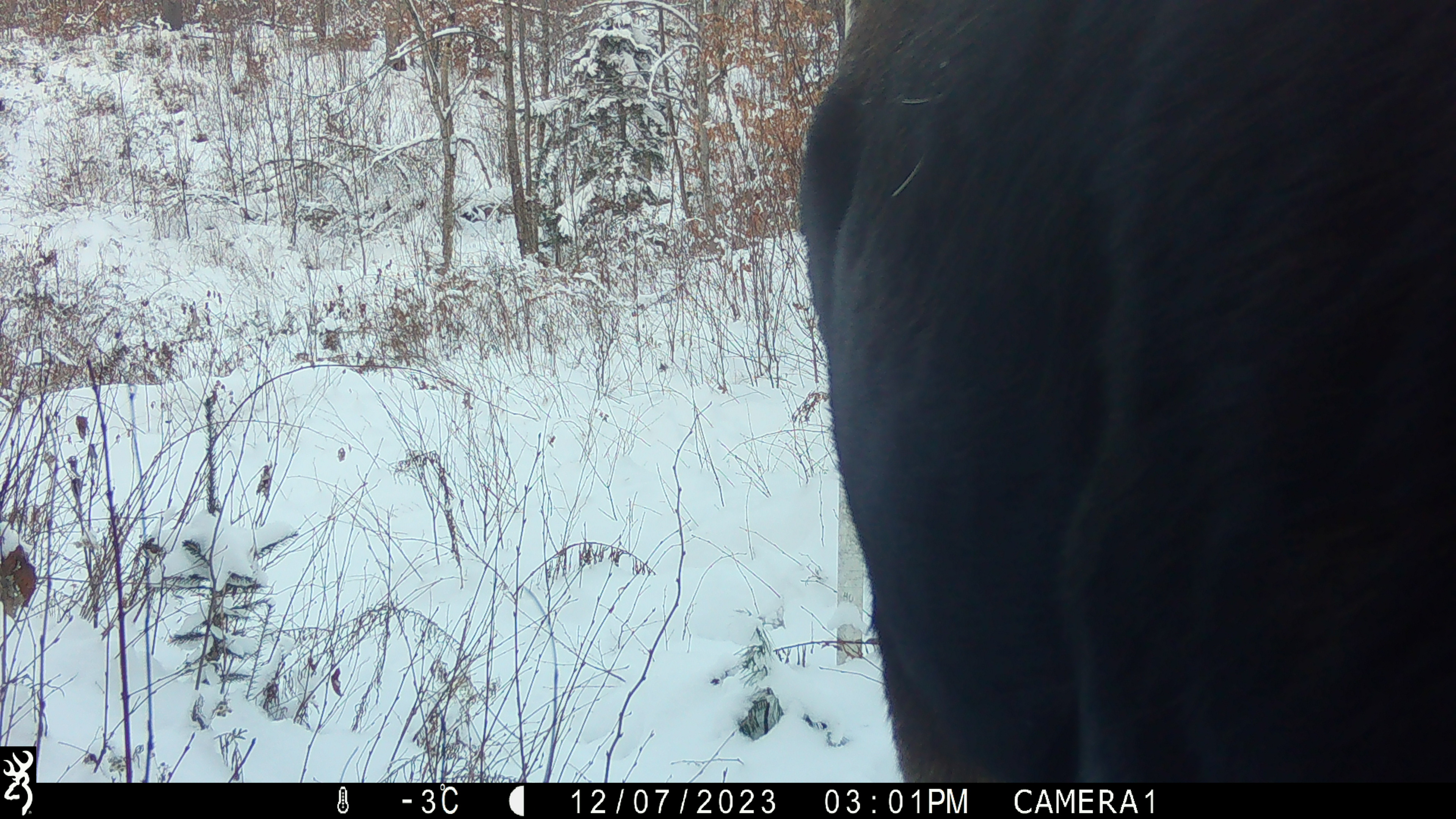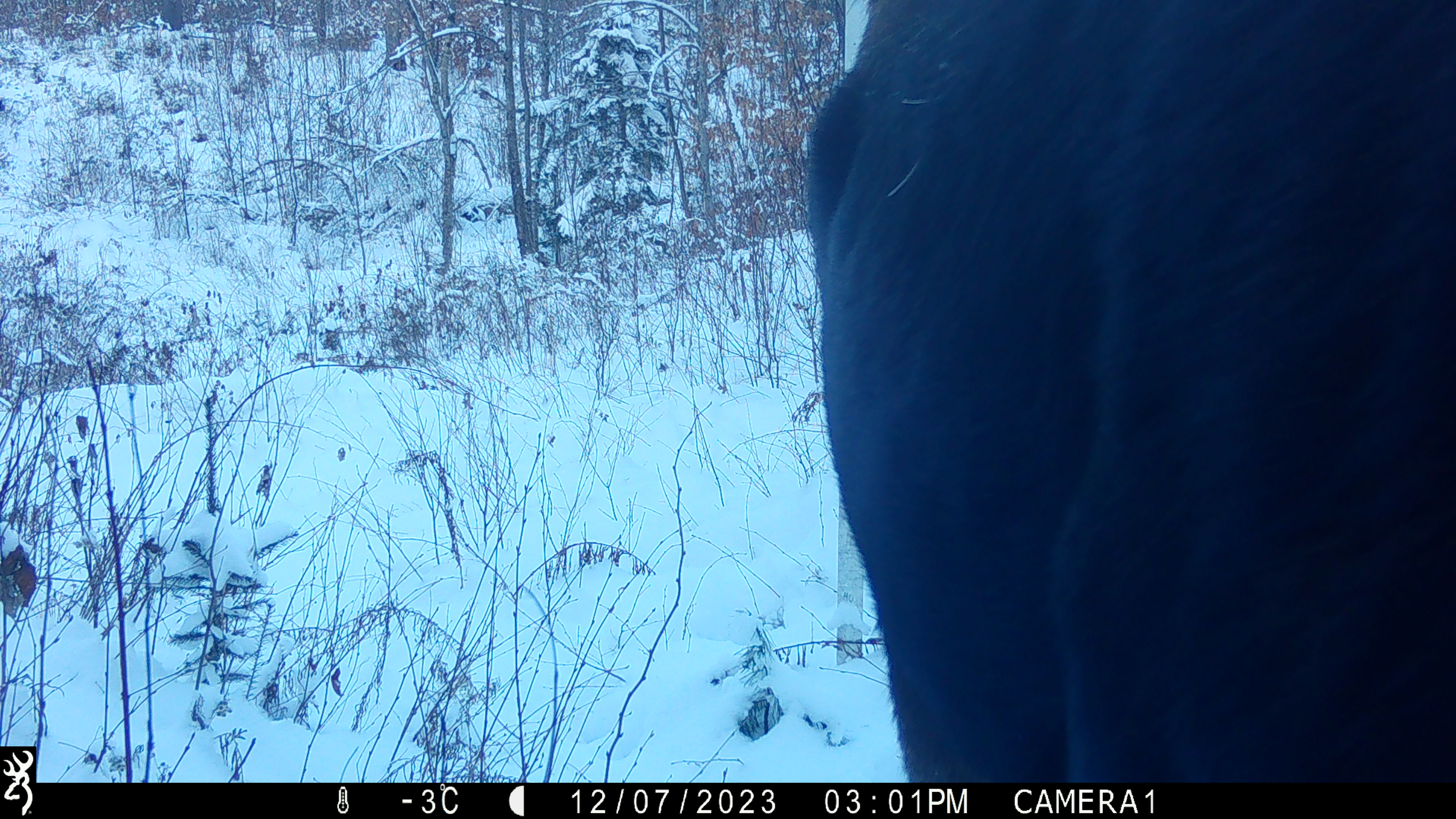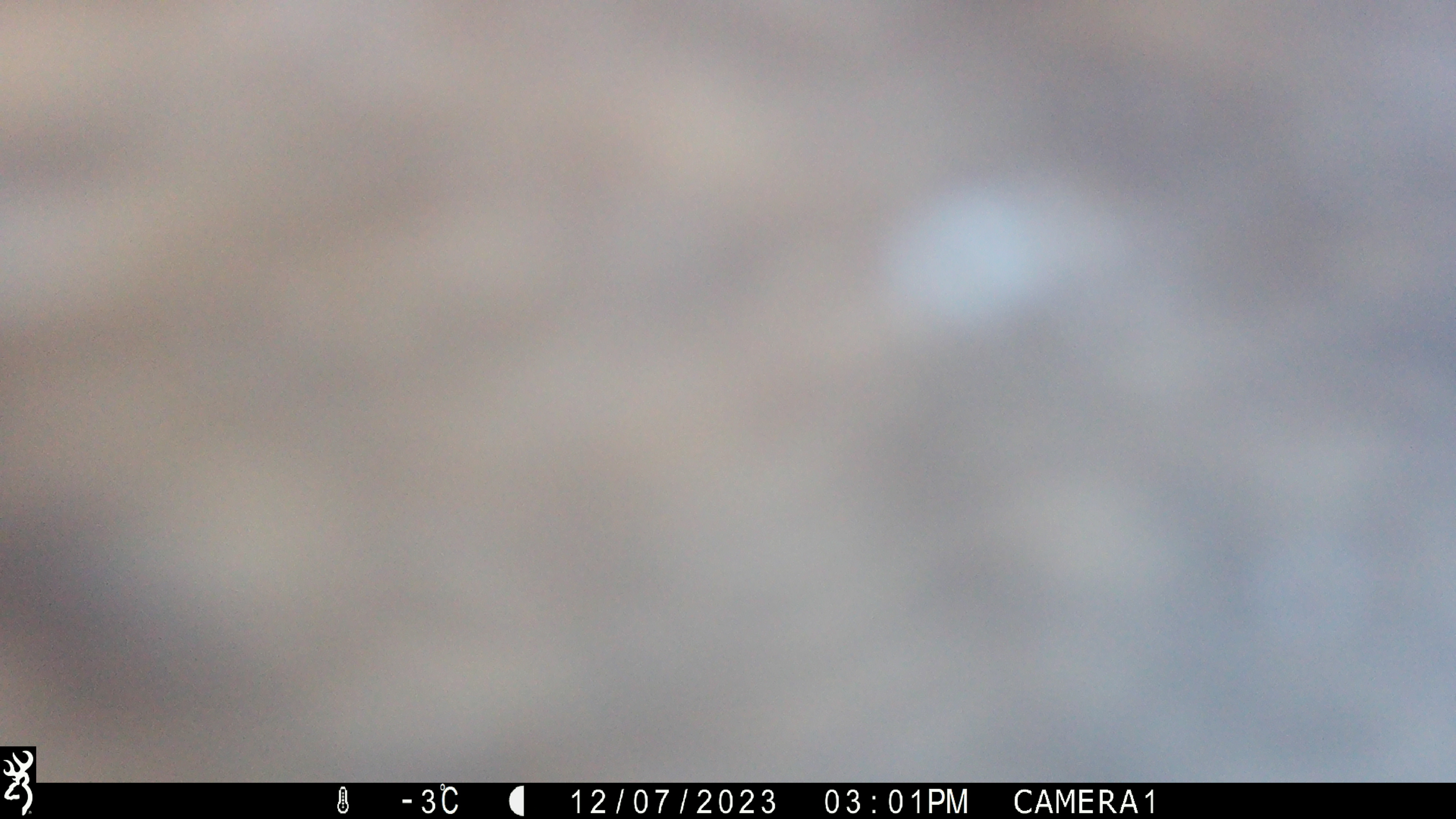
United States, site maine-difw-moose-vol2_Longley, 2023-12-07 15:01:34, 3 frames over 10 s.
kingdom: Animalia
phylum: Chordata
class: Mammalia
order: Artiodactyla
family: Cervidae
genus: Alces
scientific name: Alces alces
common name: moose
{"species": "moose (Alces alces)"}